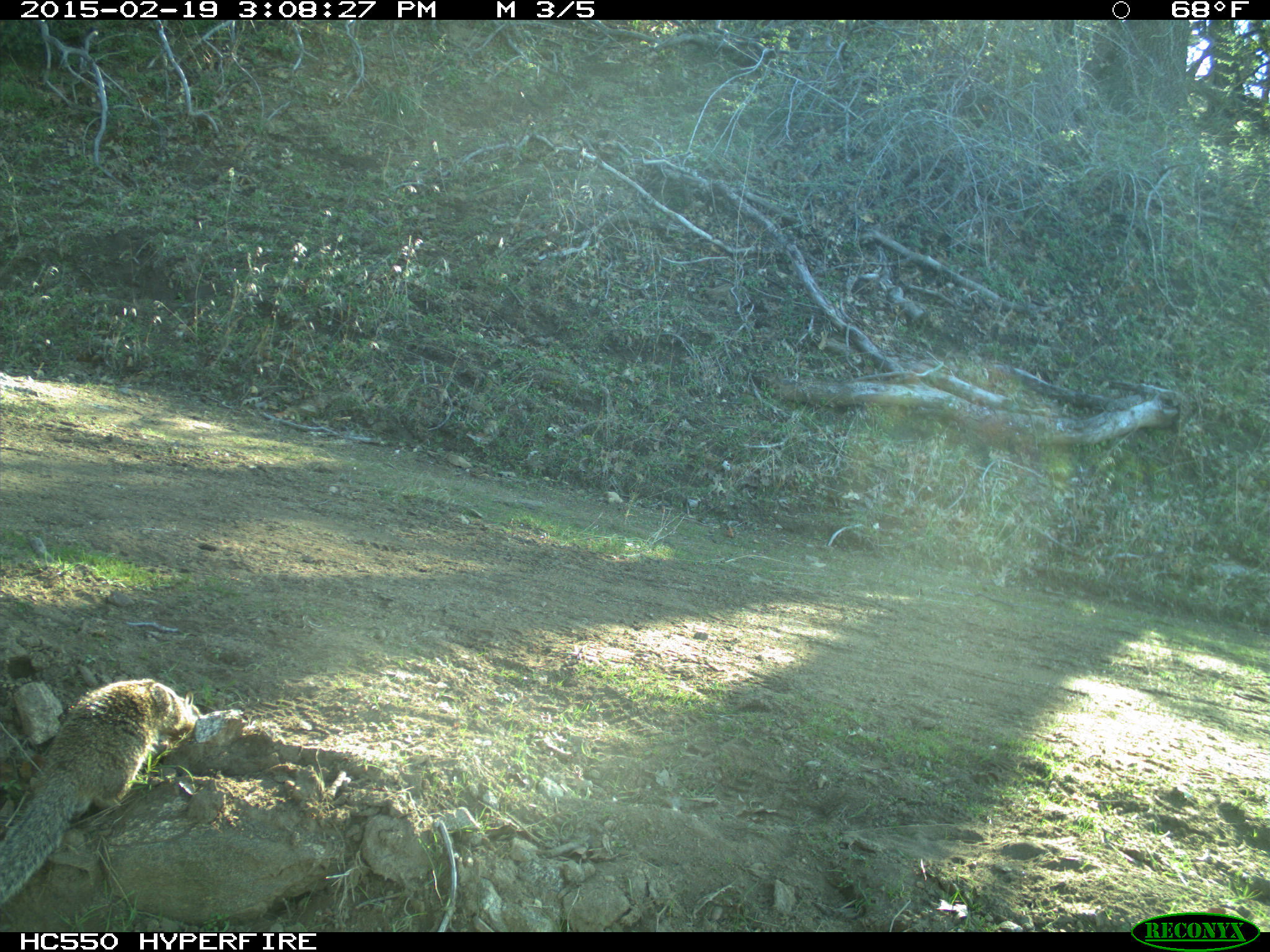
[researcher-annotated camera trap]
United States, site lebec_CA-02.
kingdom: Animalia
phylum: Chordata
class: Mammalia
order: Rodentia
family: Sciuridae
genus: Otospermophilus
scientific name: Otospermophilus beecheyi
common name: california ground squirrel